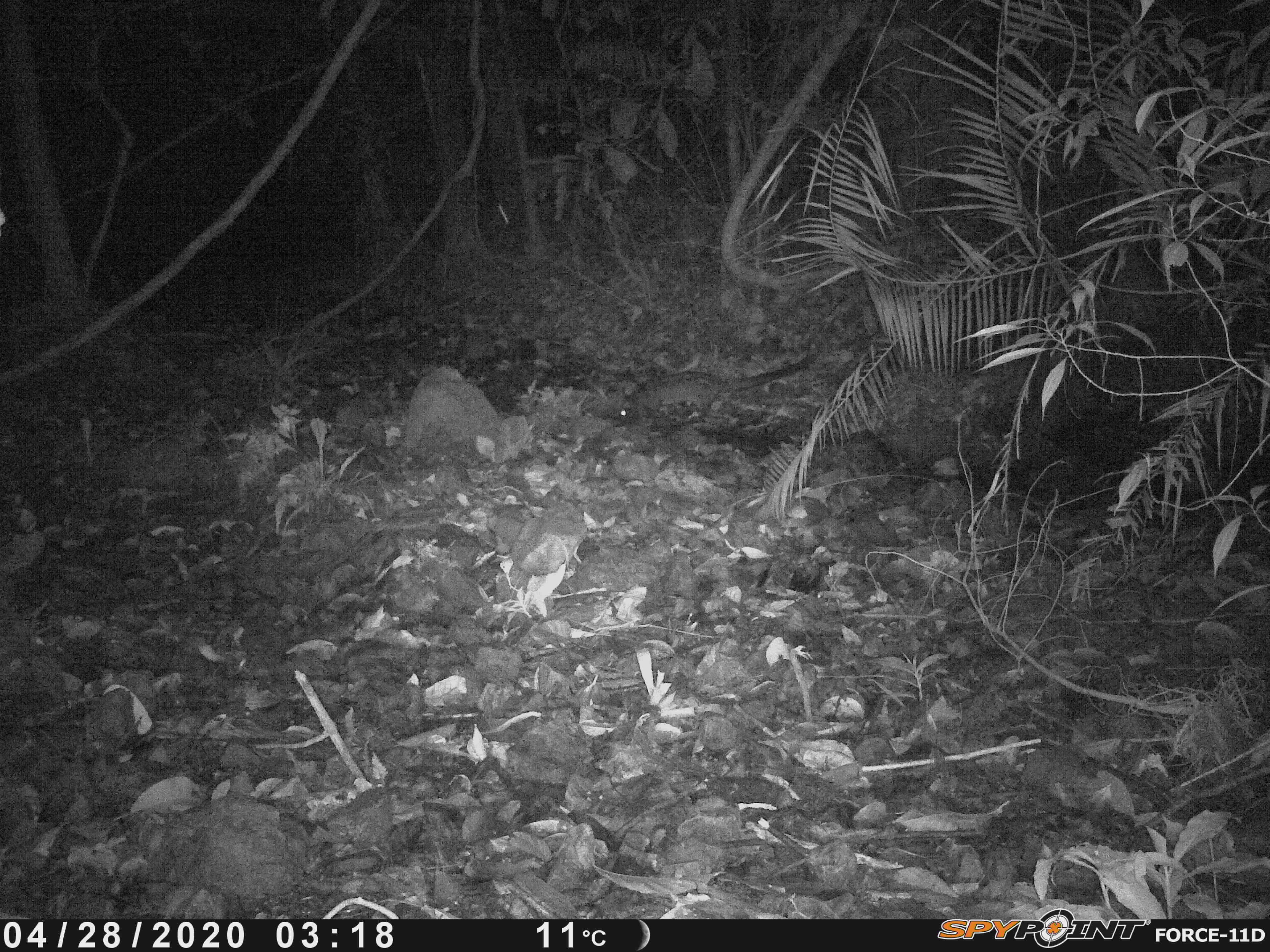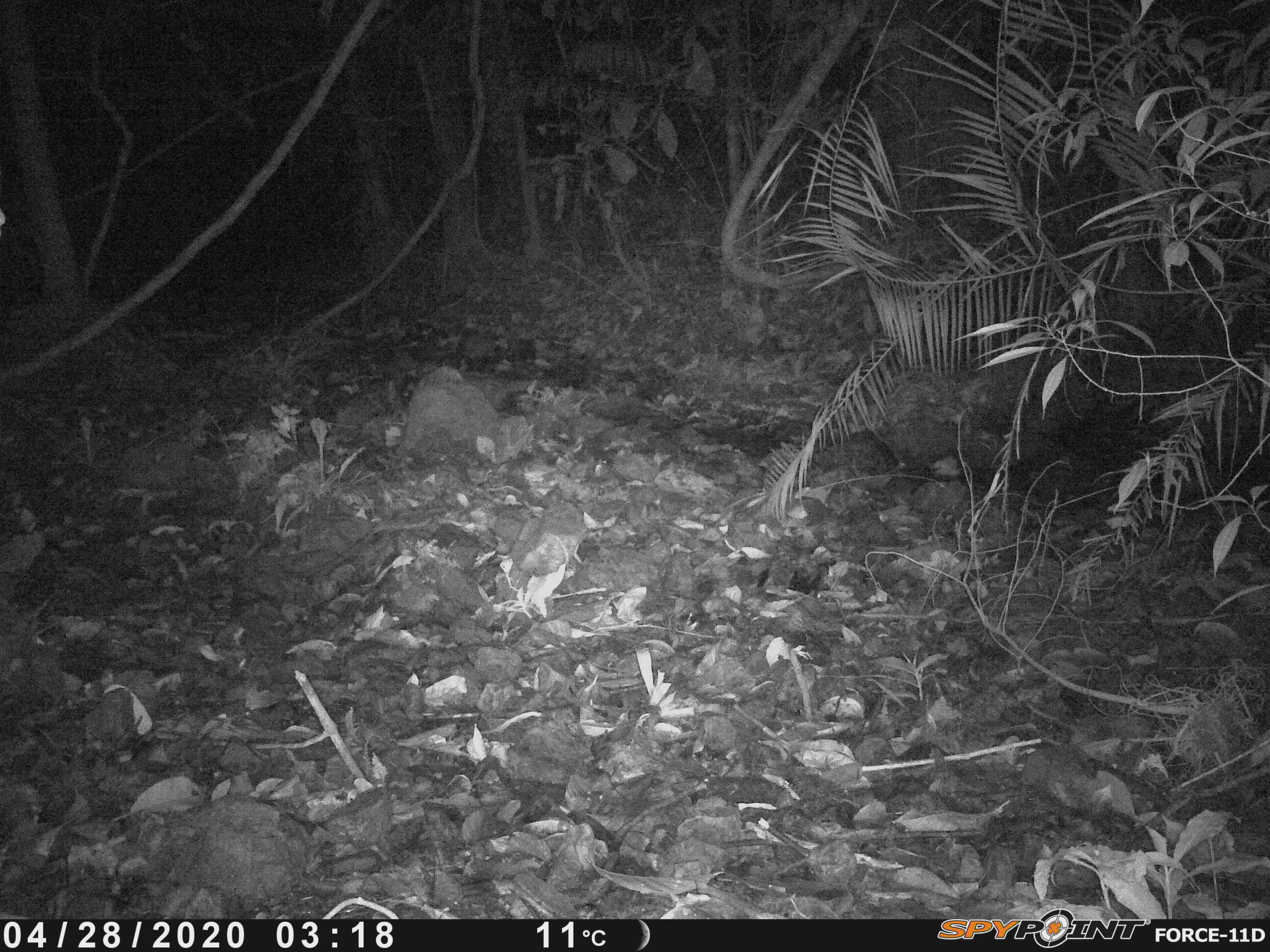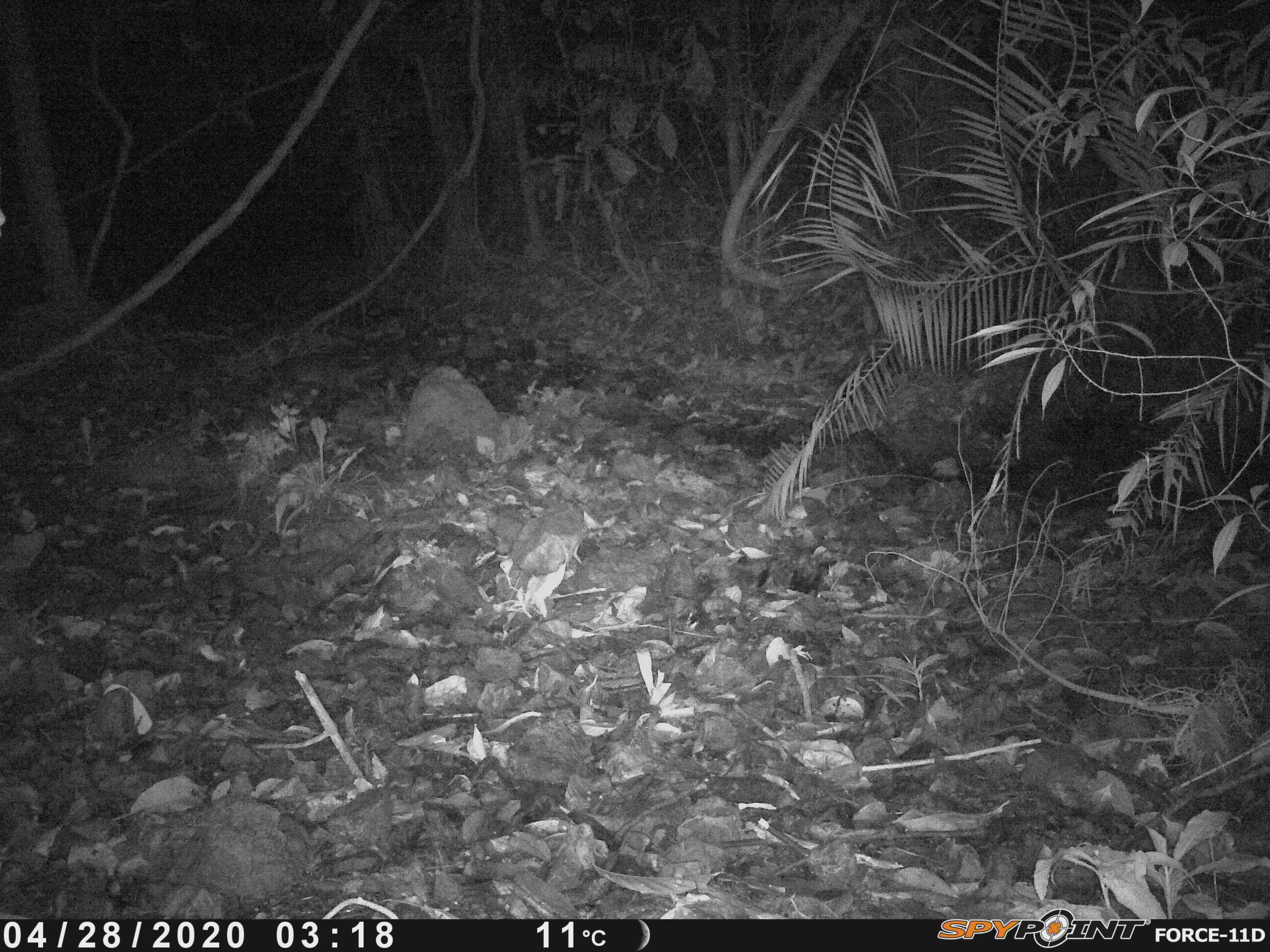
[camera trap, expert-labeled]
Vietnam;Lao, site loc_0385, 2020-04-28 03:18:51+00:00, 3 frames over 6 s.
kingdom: Animalia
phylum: Chordata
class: Mammalia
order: Carnivora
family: Viverridae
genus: Paradoxurus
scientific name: Paradoxurus hermaphroditus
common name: common palm civet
Common palm civet (Paradoxurus hermaphroditus). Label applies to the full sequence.